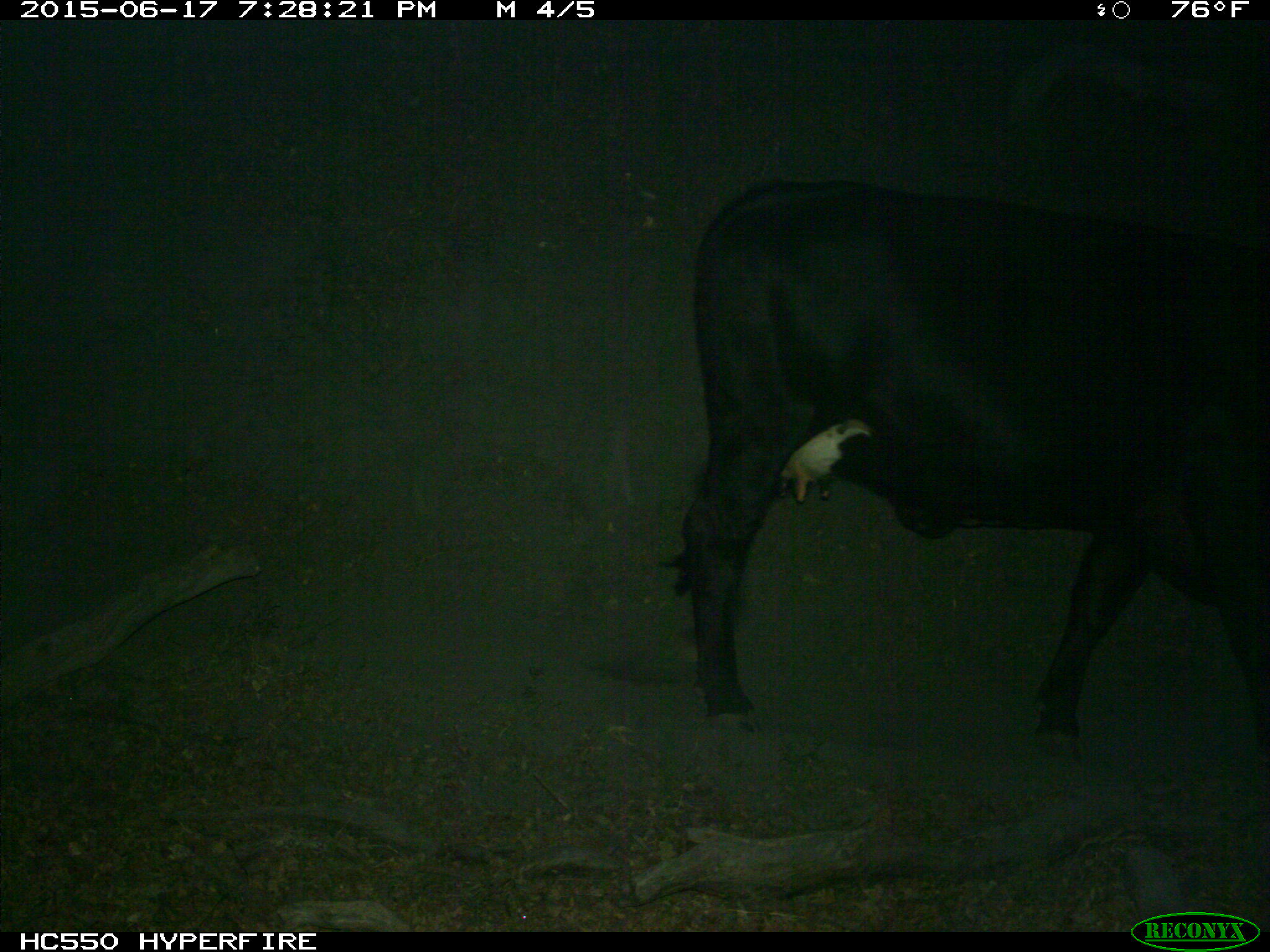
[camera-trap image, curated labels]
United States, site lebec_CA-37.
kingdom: Animalia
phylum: Chordata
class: Mammalia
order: Artiodactyla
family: Bovidae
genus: Bos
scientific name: Bos taurus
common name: domestic cow